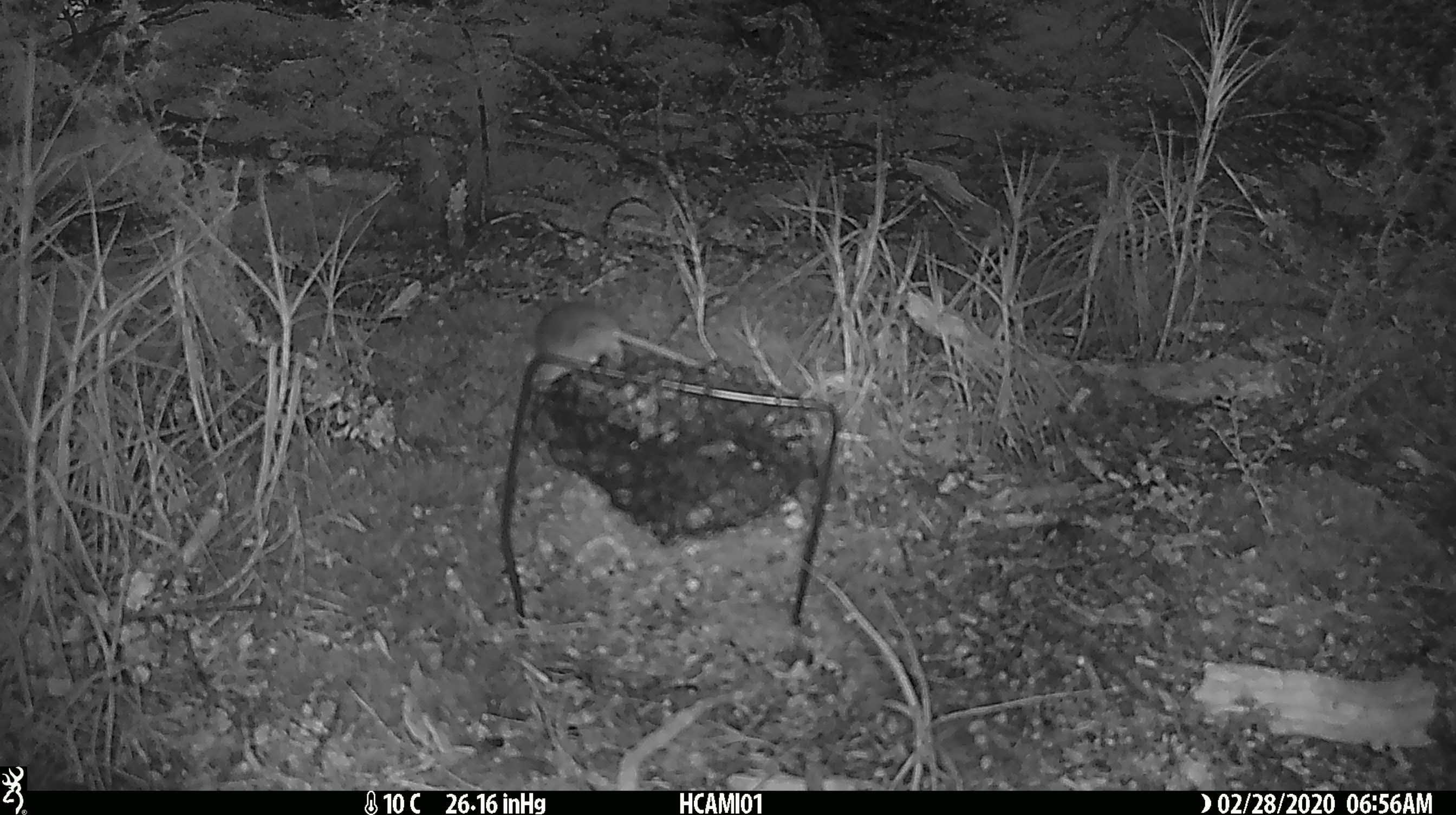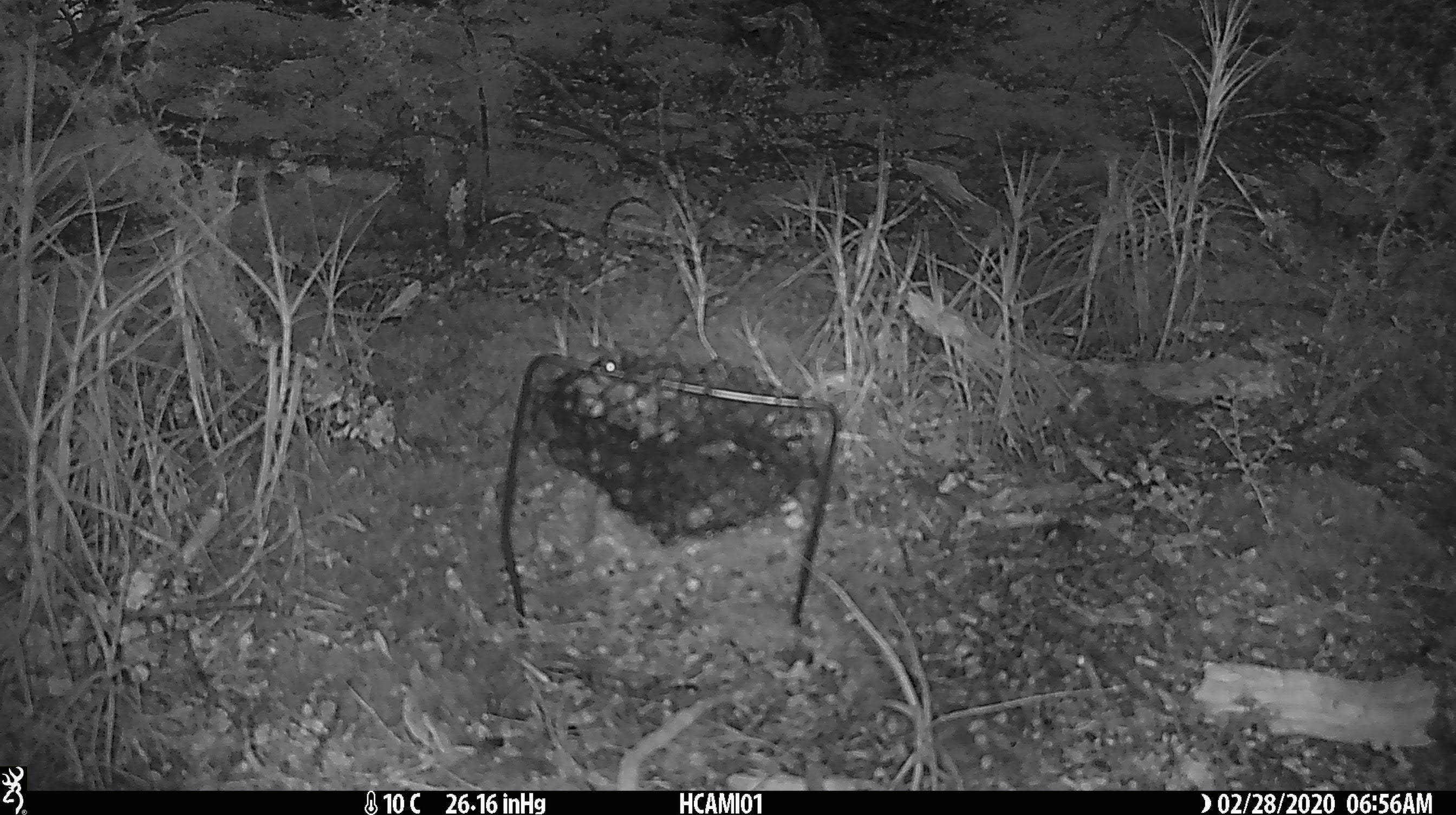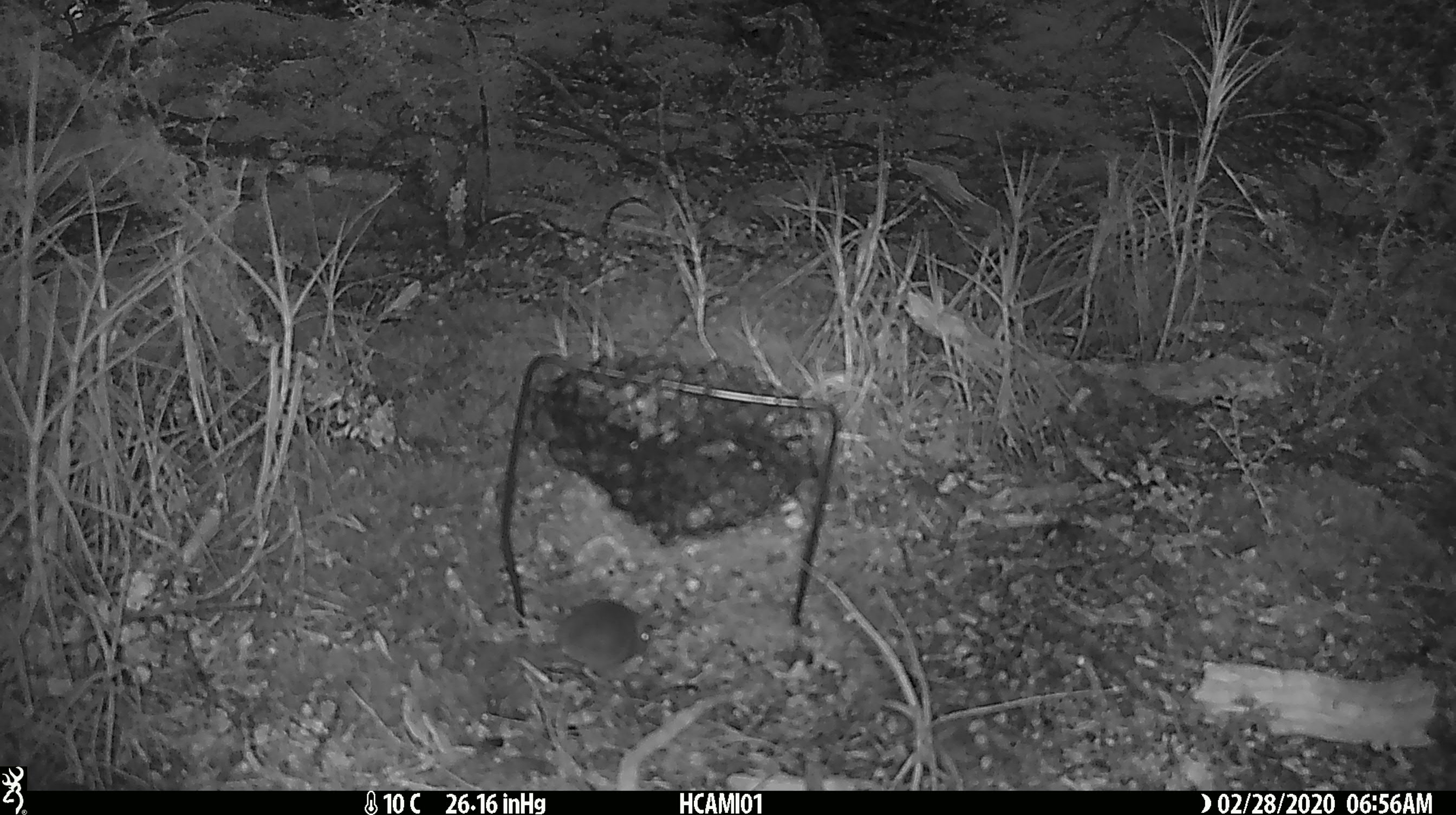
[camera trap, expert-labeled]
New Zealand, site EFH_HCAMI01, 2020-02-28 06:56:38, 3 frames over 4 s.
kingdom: Animalia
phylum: Chordata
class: Mammalia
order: Rodentia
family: Muridae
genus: Mus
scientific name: Mus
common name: mouse